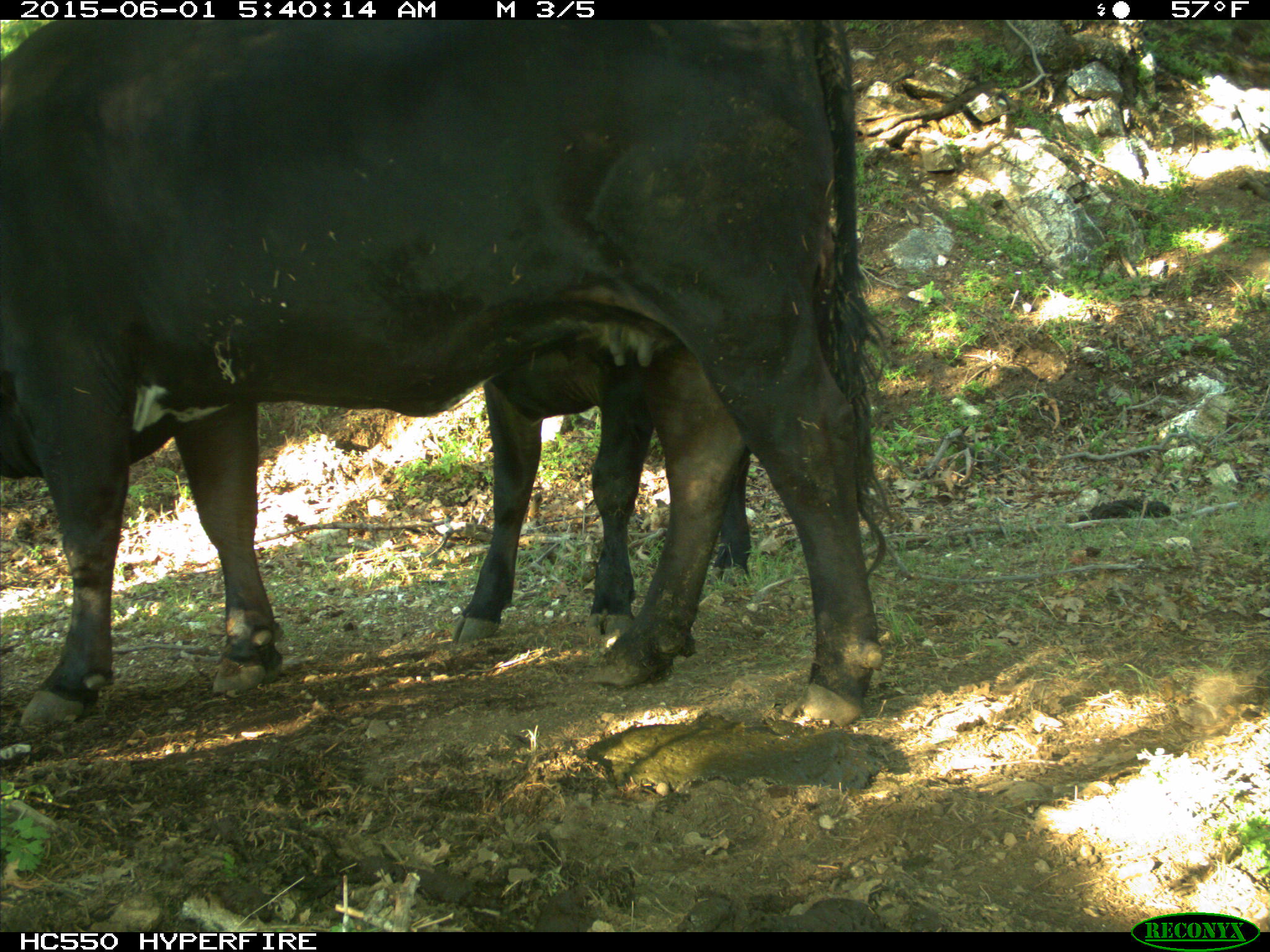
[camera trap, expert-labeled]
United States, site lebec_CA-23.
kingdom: Animalia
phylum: Chordata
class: Mammalia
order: Artiodactyla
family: Bovidae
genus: Bos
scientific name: Bos taurus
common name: domestic cow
Bos taurus (domestic cow).